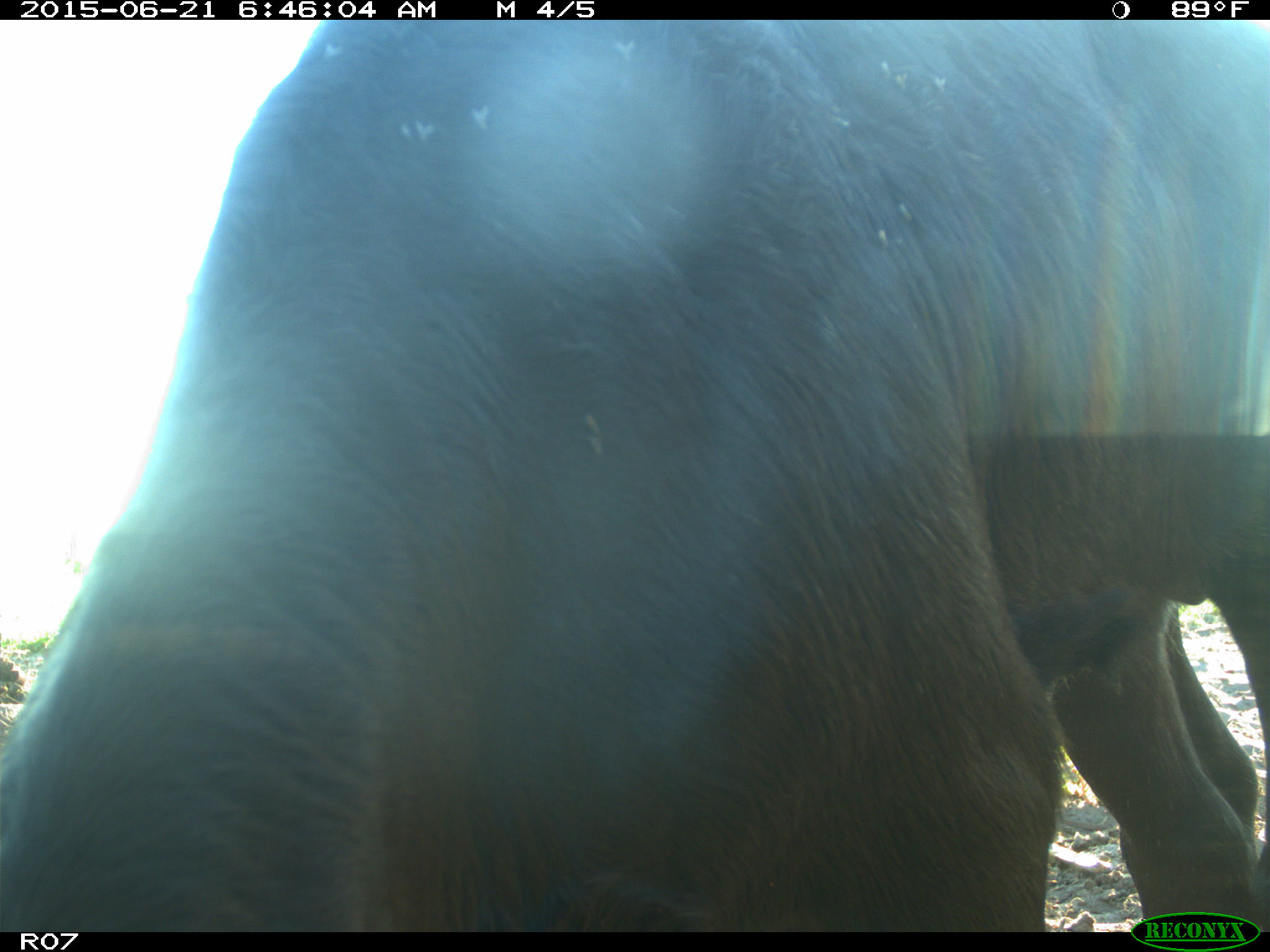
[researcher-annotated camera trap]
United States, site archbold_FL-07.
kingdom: Animalia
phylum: Chordata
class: Mammalia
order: Artiodactyla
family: Bovidae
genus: Bos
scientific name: Bos taurus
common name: domestic cow